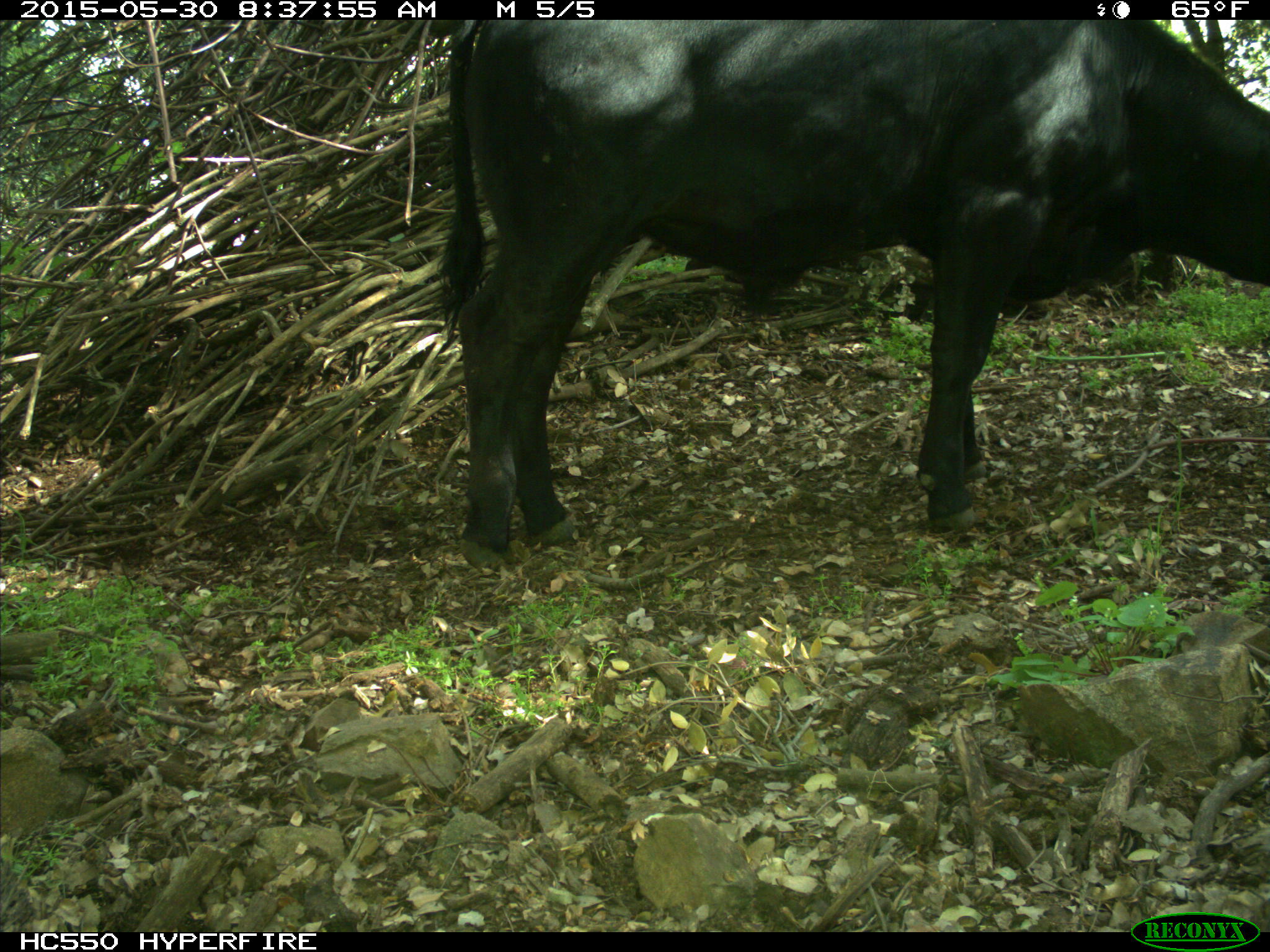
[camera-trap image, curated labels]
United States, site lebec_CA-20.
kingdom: Animalia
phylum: Chordata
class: Mammalia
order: Artiodactyla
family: Bovidae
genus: Bos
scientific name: Bos taurus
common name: domestic cow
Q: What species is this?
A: Bos taurus (domestic cow).